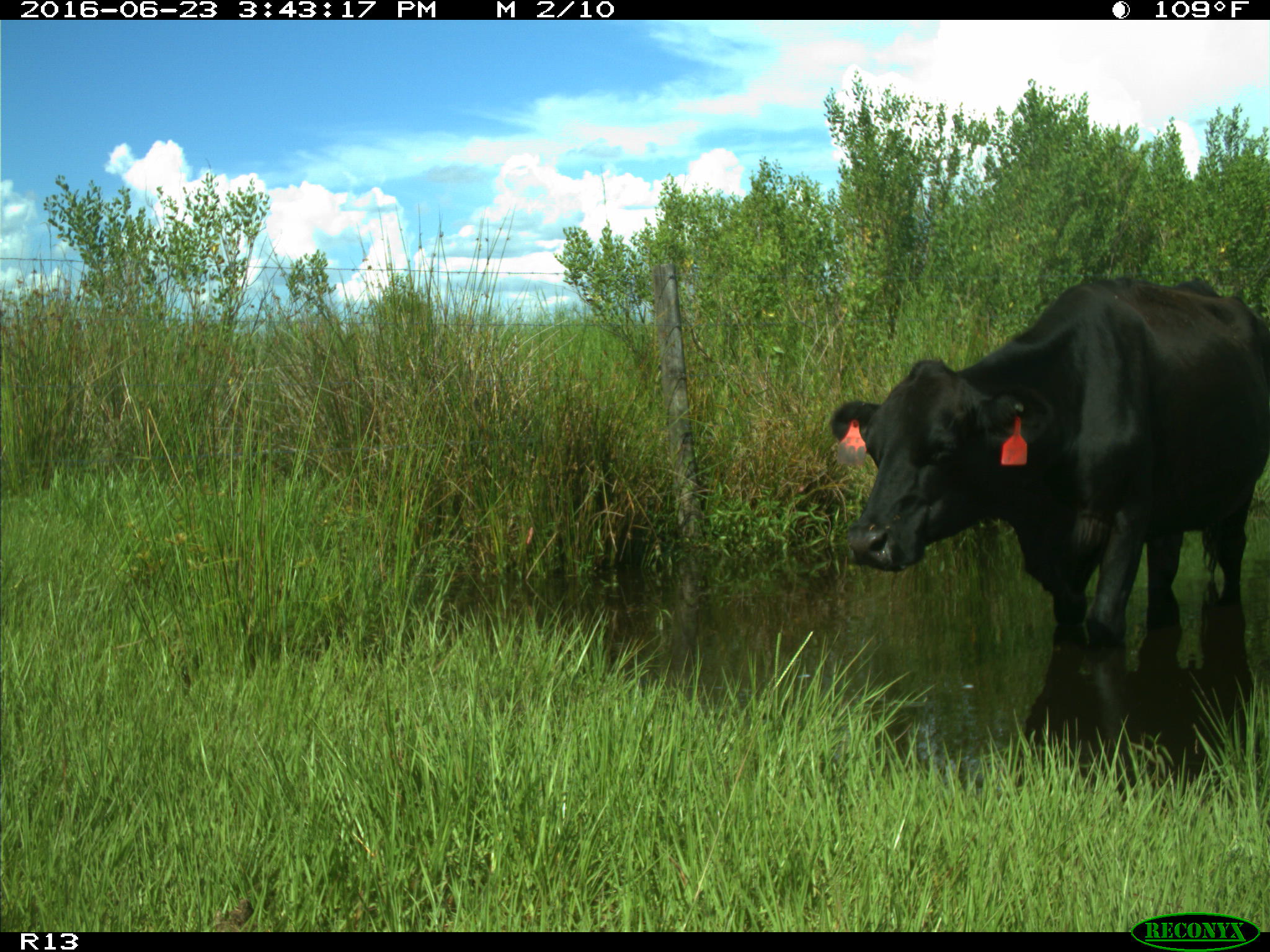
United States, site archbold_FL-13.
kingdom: Animalia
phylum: Chordata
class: Mammalia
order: Artiodactyla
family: Bovidae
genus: Bos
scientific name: Bos taurus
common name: domestic cow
Bos taurus (domestic cow).